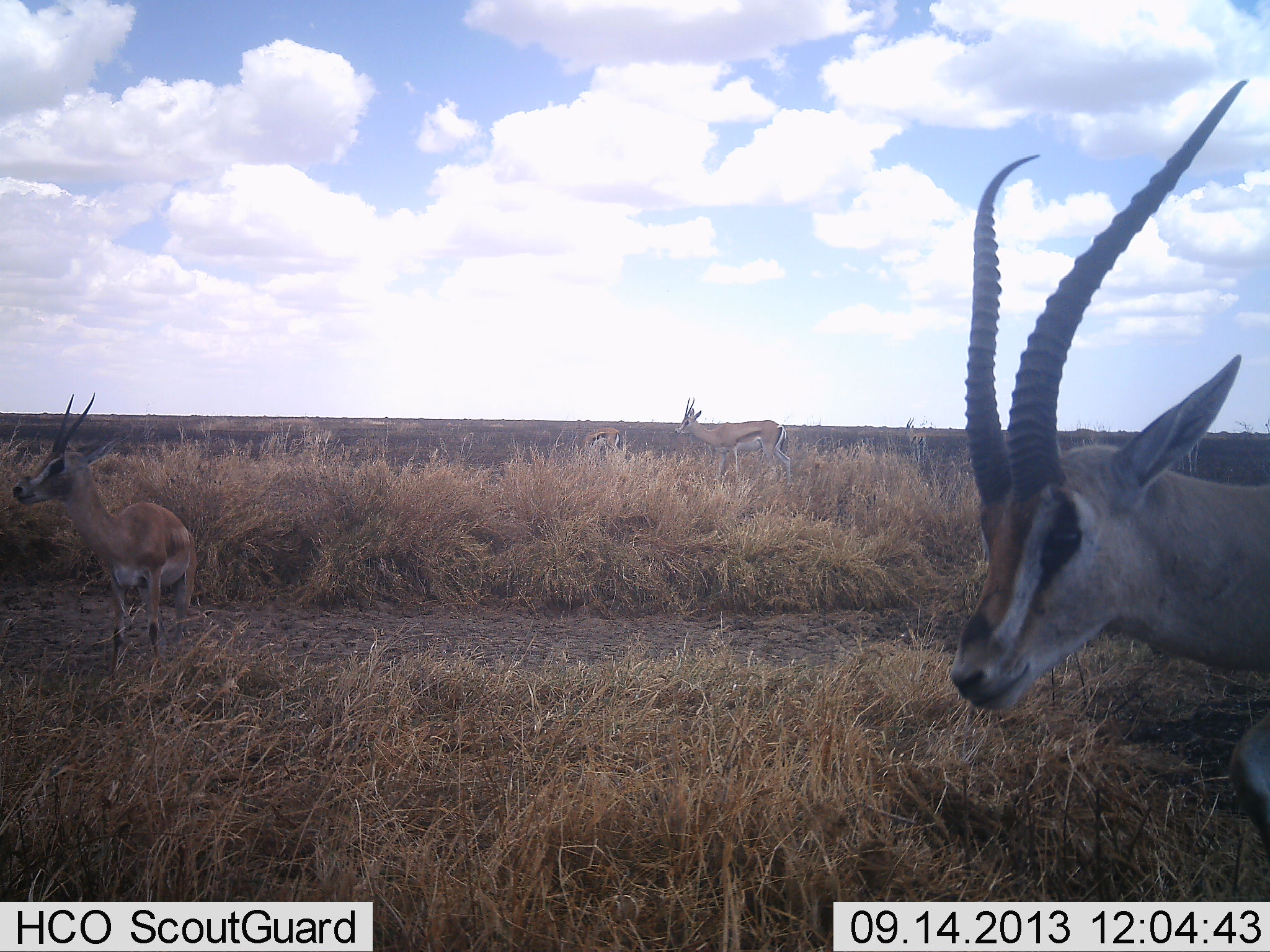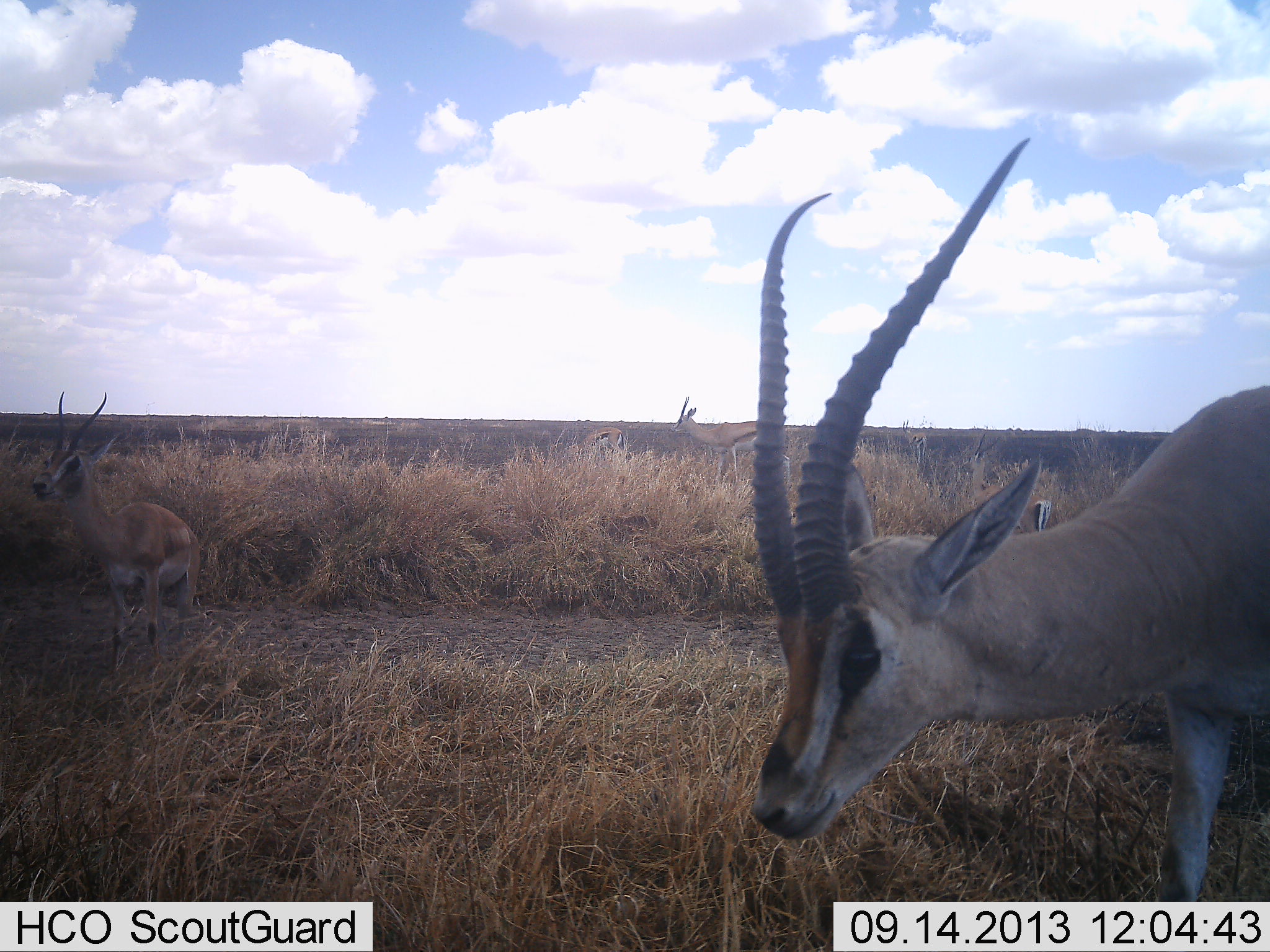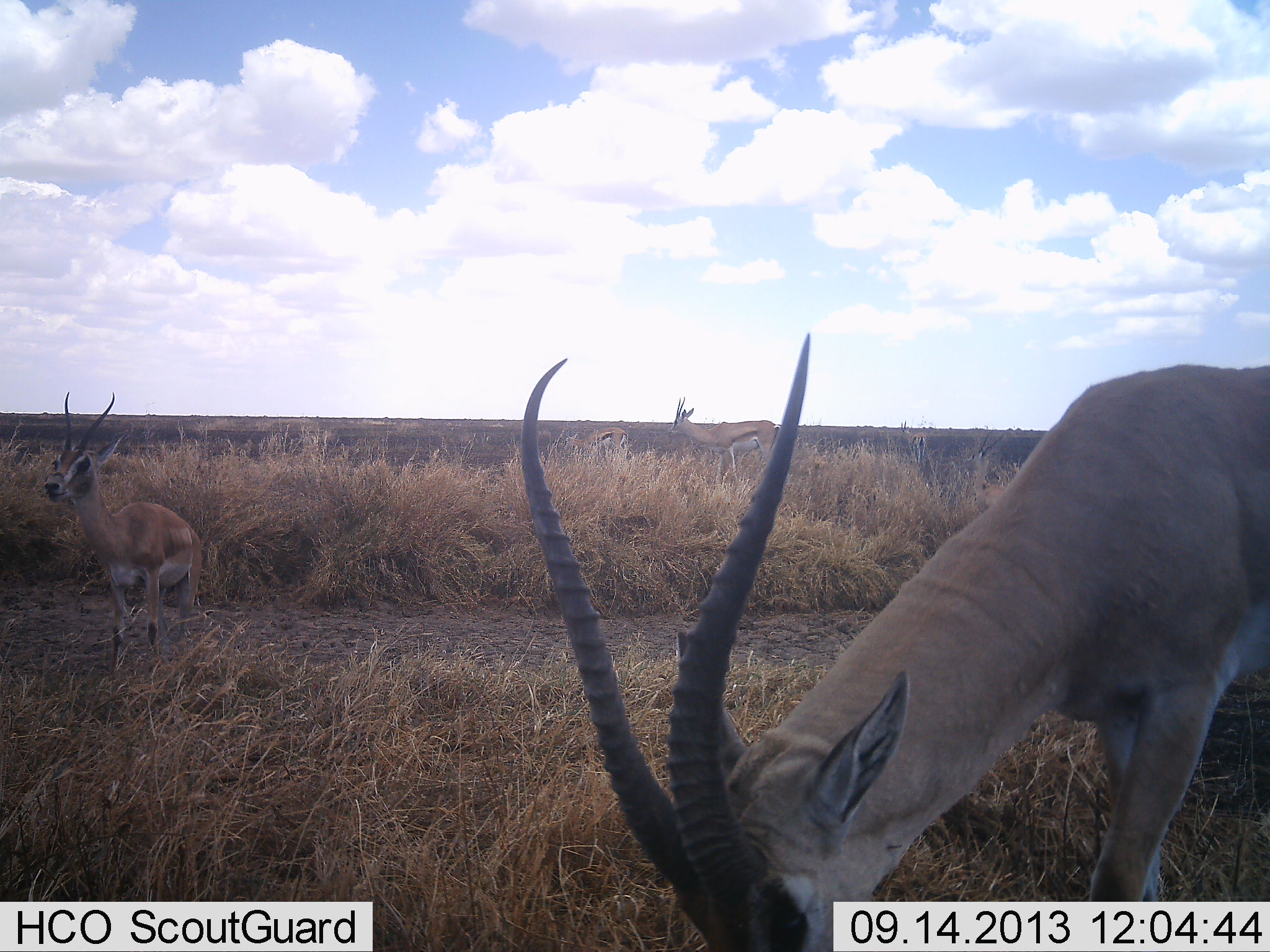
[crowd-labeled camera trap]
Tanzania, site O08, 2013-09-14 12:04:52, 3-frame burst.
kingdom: Animalia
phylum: Chordata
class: Mammalia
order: Artiodactyla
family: Bovidae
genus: Nanger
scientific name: Nanger granti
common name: grant's gazelle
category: gazellegrants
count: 4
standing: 60%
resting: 0%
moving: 45%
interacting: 0%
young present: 5%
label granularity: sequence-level